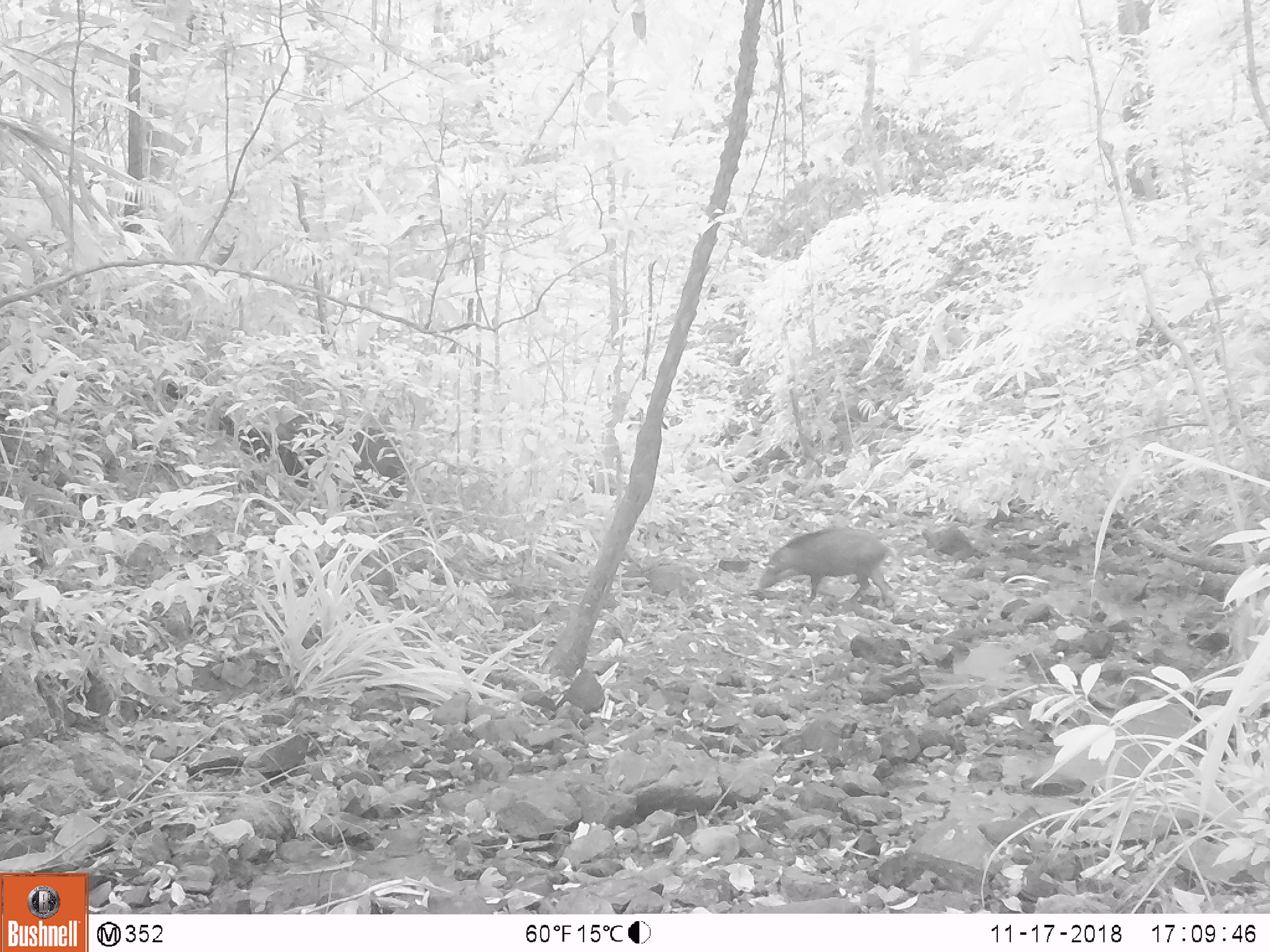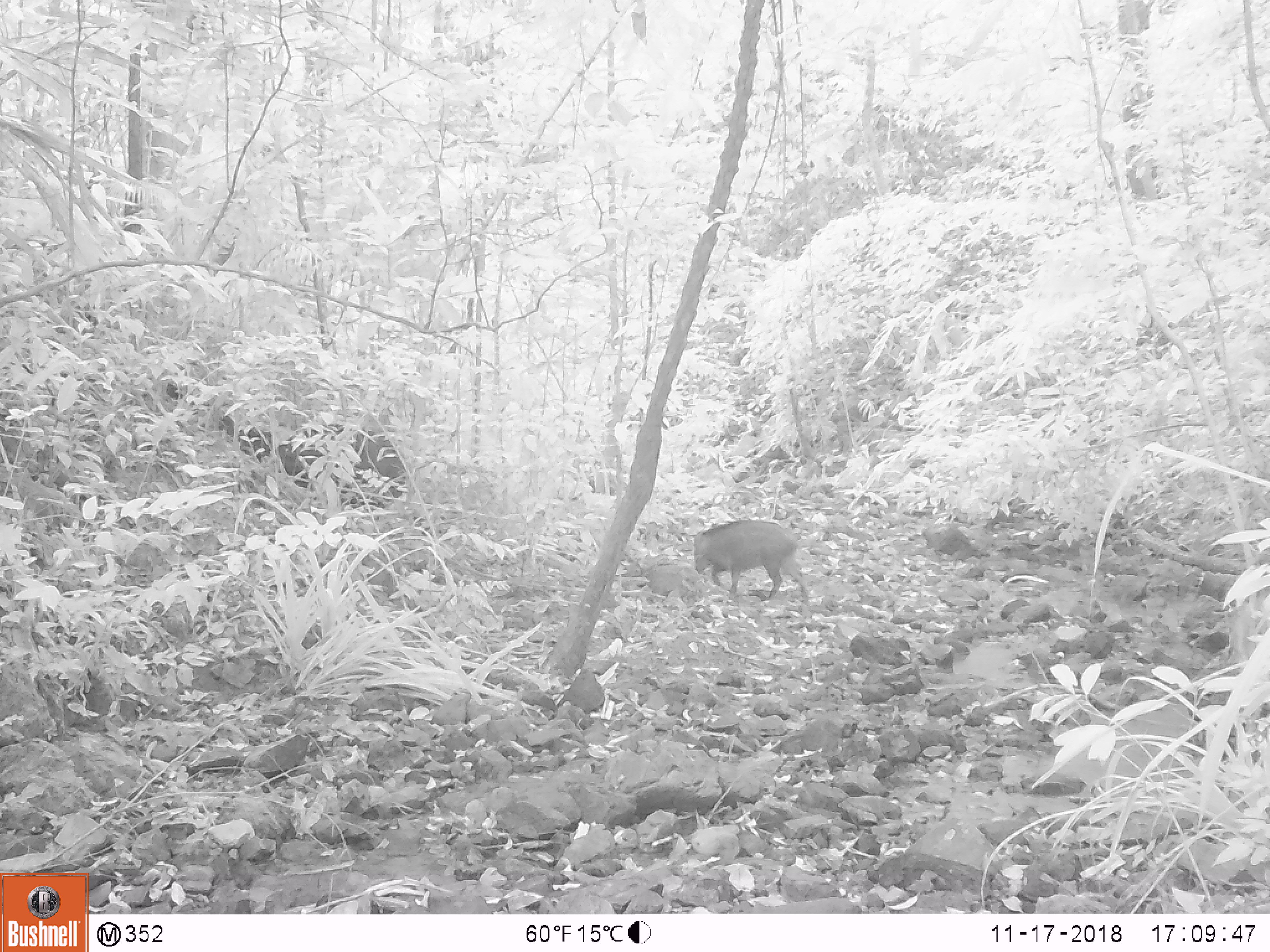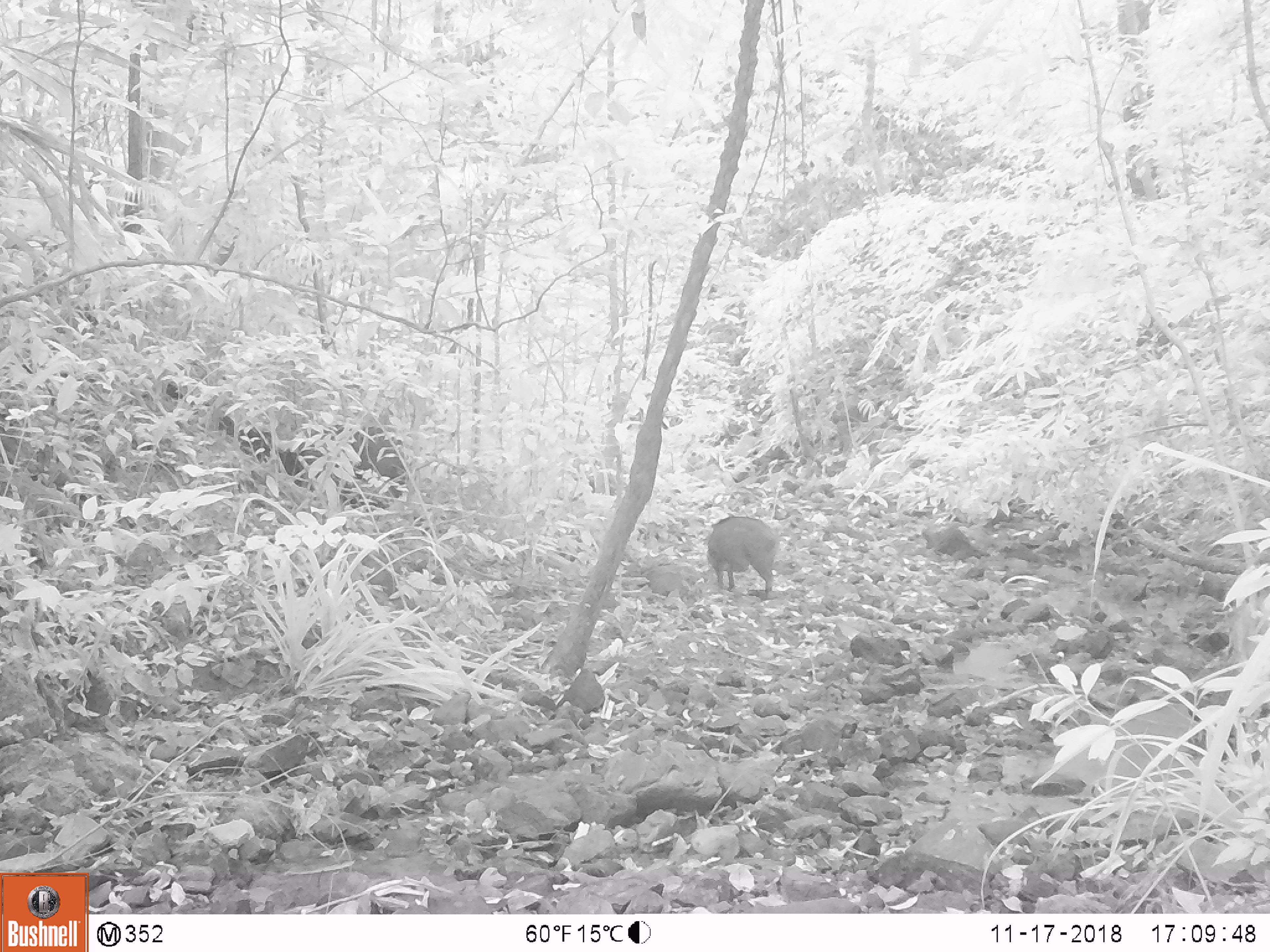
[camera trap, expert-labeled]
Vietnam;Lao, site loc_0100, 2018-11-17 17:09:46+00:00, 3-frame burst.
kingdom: Animalia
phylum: Chordata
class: Mammalia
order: Artiodactyla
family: Suidae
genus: Sus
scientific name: Sus scrofa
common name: eurasian wild pig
Eurasian wild pig (Sus scrofa). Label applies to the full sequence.